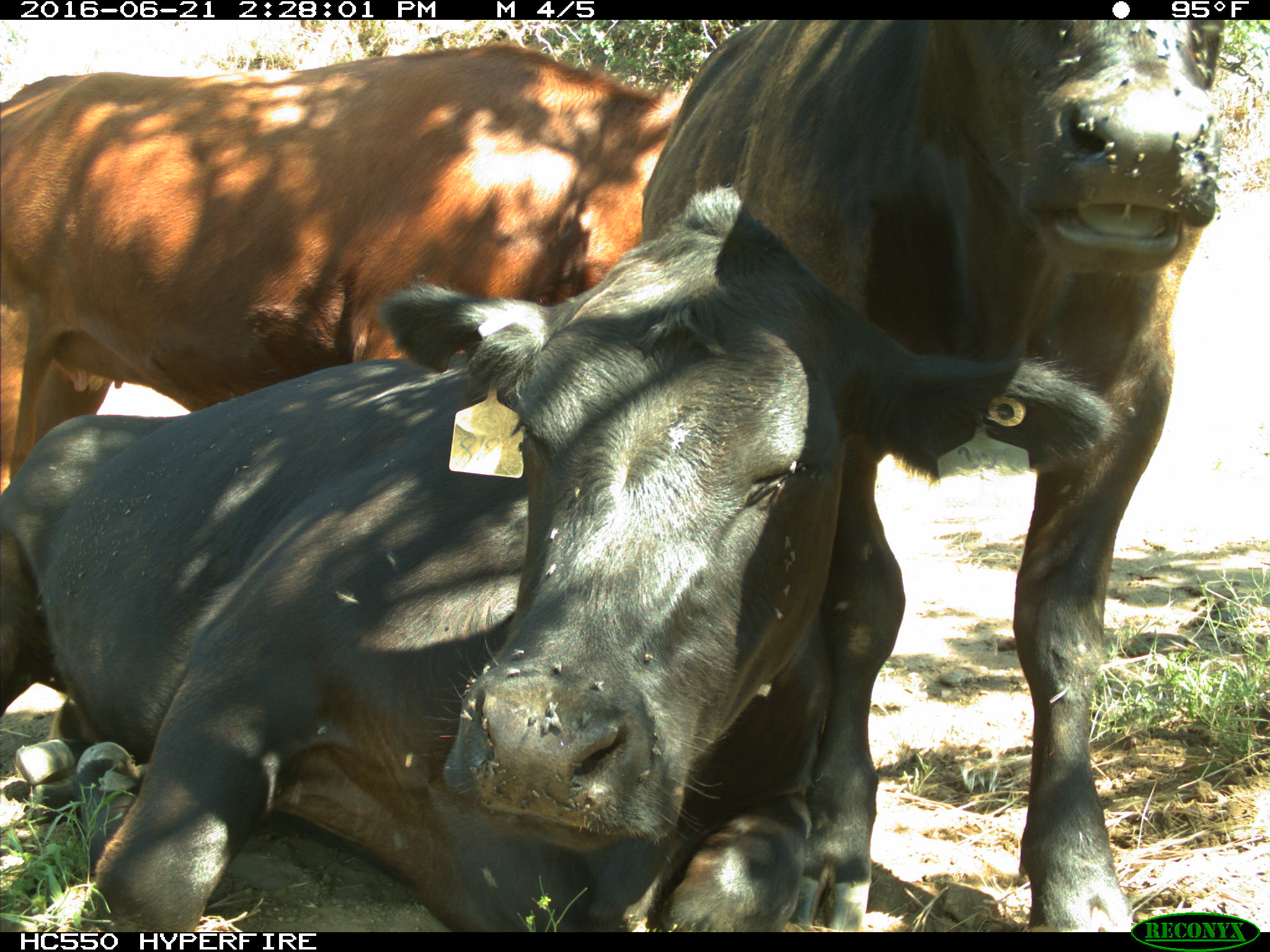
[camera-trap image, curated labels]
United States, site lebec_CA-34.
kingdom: Animalia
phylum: Chordata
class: Mammalia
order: Artiodactyla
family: Bovidae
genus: Bos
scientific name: Bos taurus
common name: domestic cow